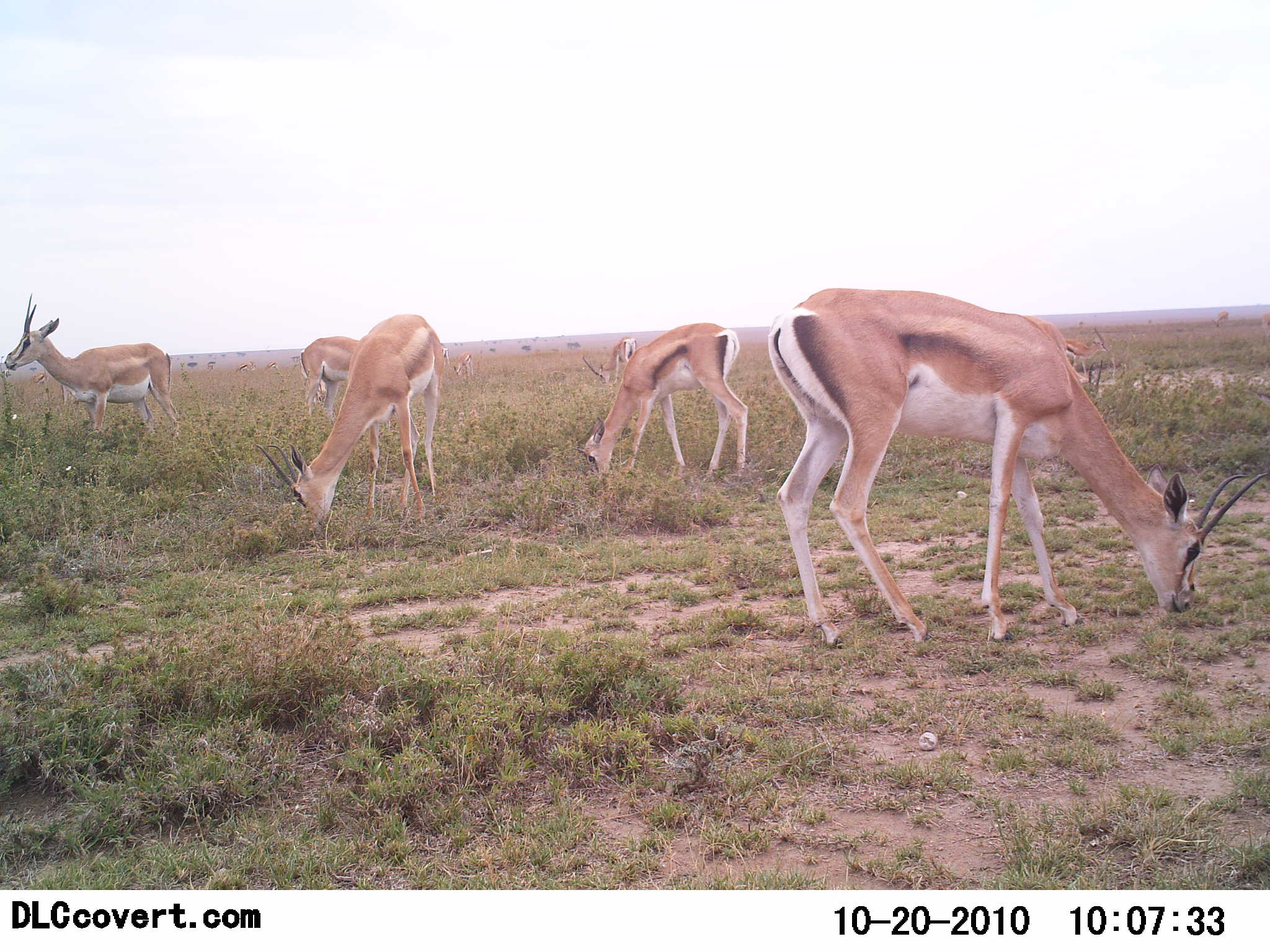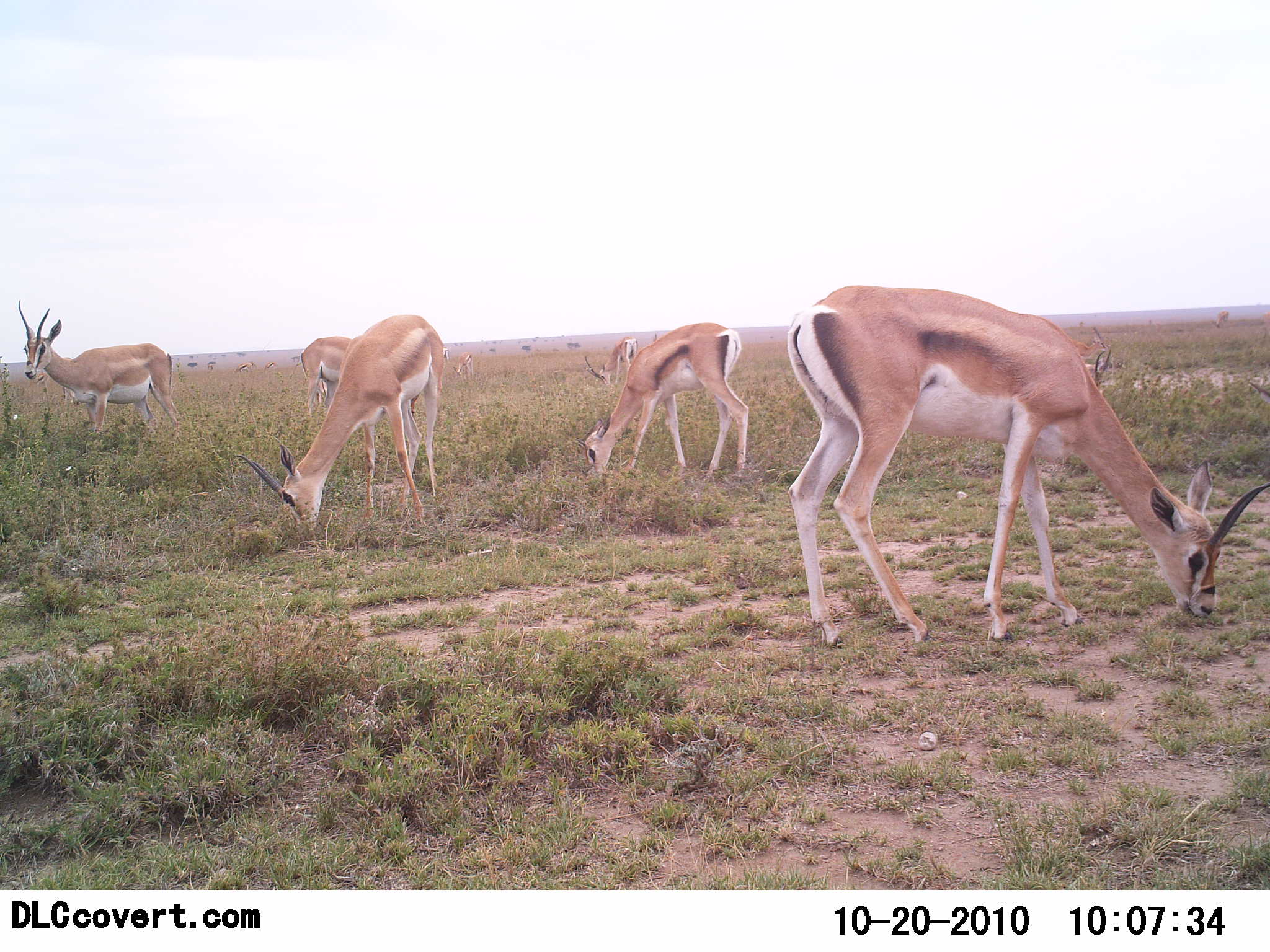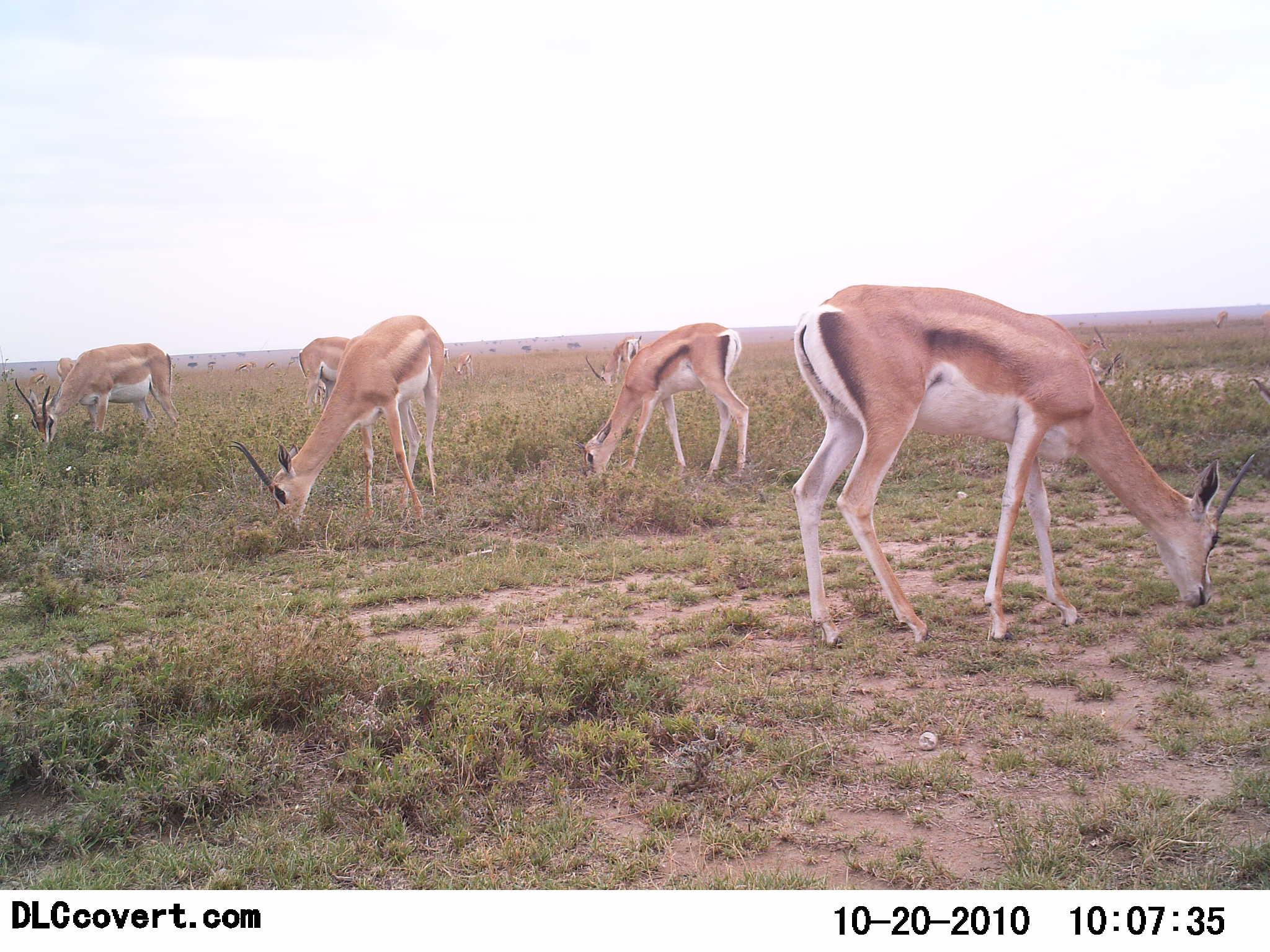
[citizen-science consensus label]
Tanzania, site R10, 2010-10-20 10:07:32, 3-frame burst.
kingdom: Animalia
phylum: Chordata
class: Mammalia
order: Artiodactyla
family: Bovidae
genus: Nanger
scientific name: Nanger granti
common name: grant's gazelle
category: gazellegrants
Gazellegrants (grant's gazelle) (Nanger granti), count 7. Behavior (volunteer vote fractions): standing 42%, resting 0%, moving 0%, interacting 0%. Young present (vote fraction): 0%. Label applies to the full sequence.